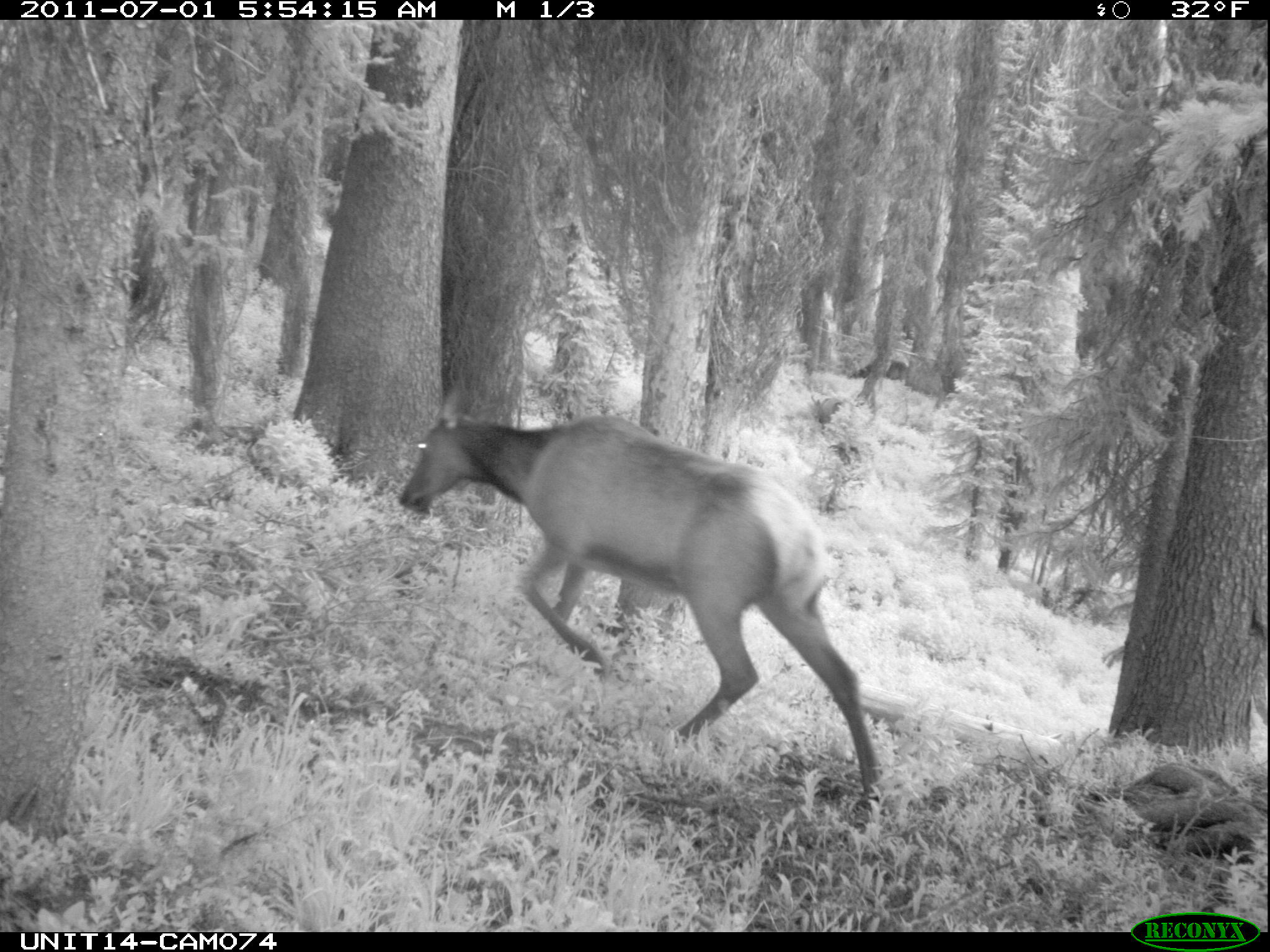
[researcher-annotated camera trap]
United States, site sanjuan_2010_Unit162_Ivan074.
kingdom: Animalia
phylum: Chordata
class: Mammalia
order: Artiodactyla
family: Cervidae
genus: Cervus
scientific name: Cervus elaphus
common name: red deer